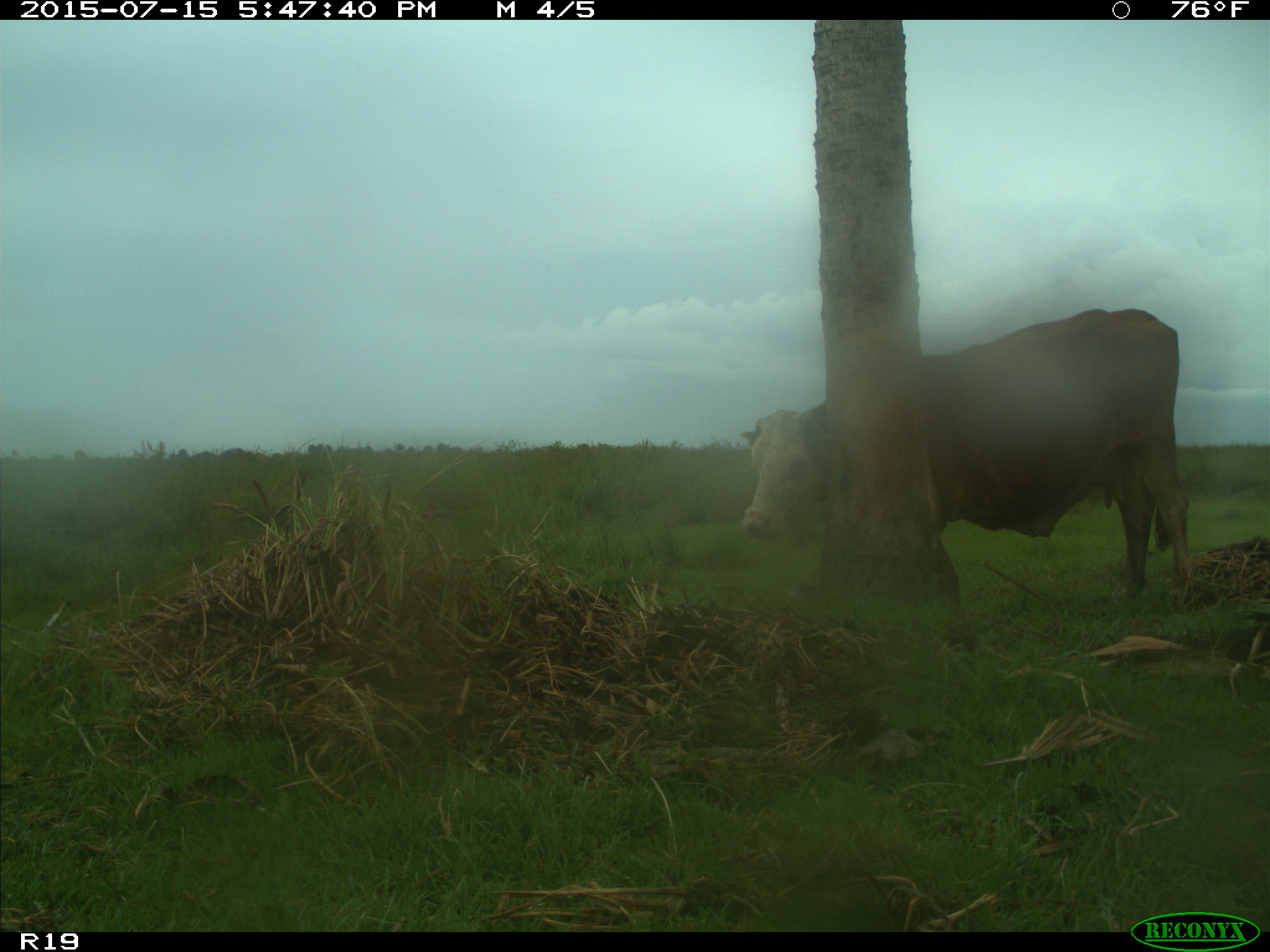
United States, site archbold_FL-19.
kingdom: Animalia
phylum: Chordata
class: Mammalia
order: Artiodactyla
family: Bovidae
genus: Bos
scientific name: Bos taurus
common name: domestic cow